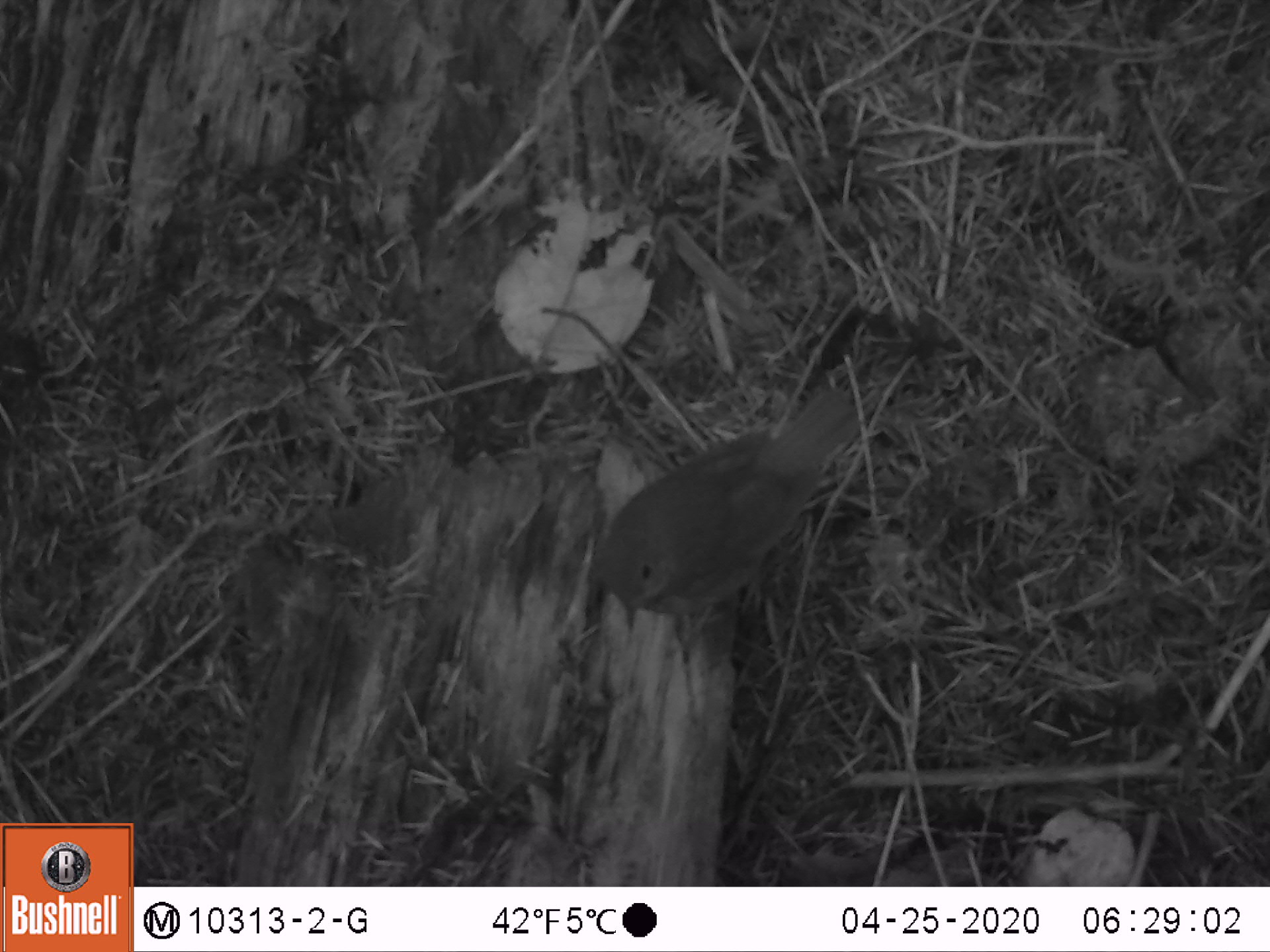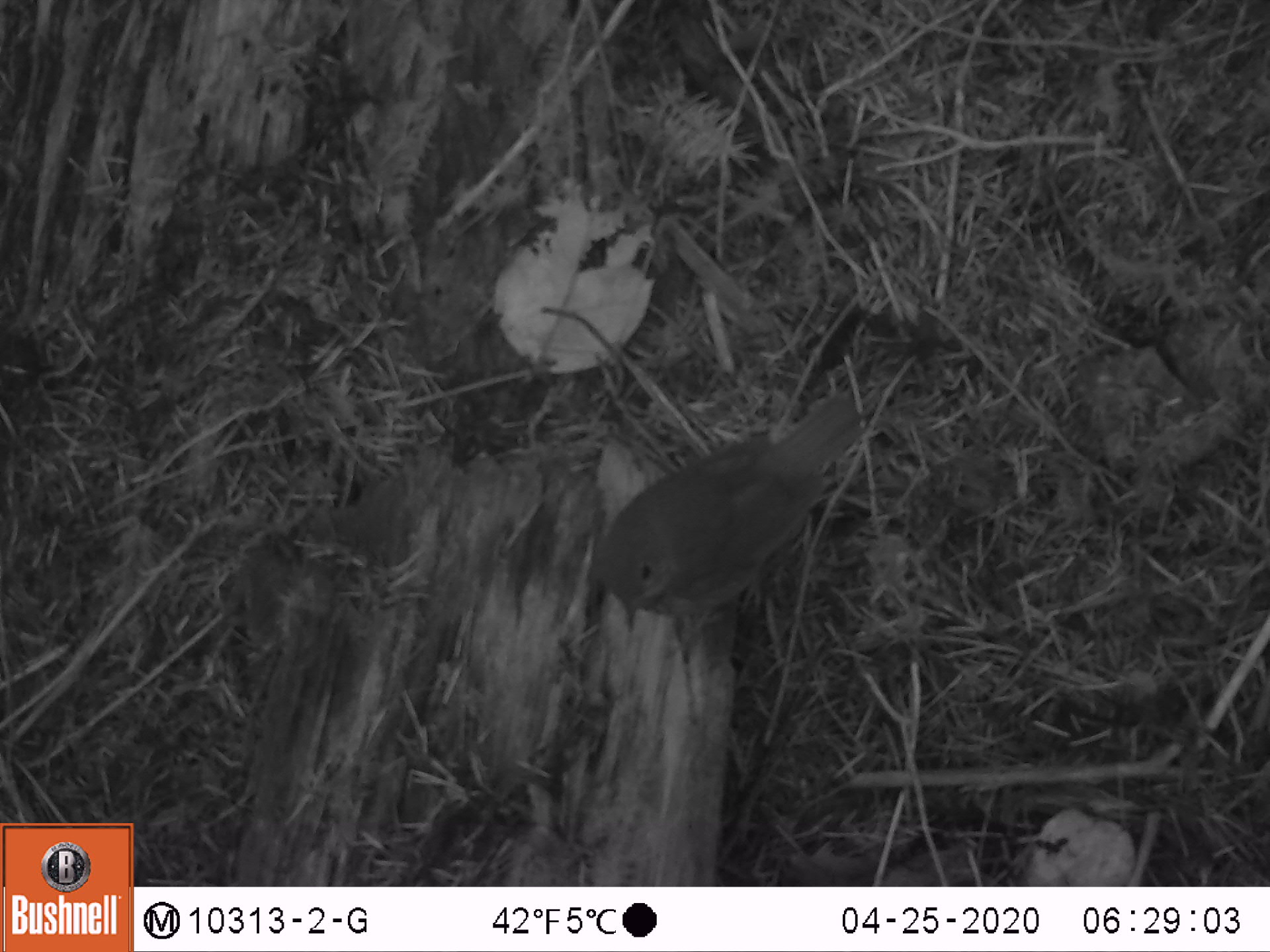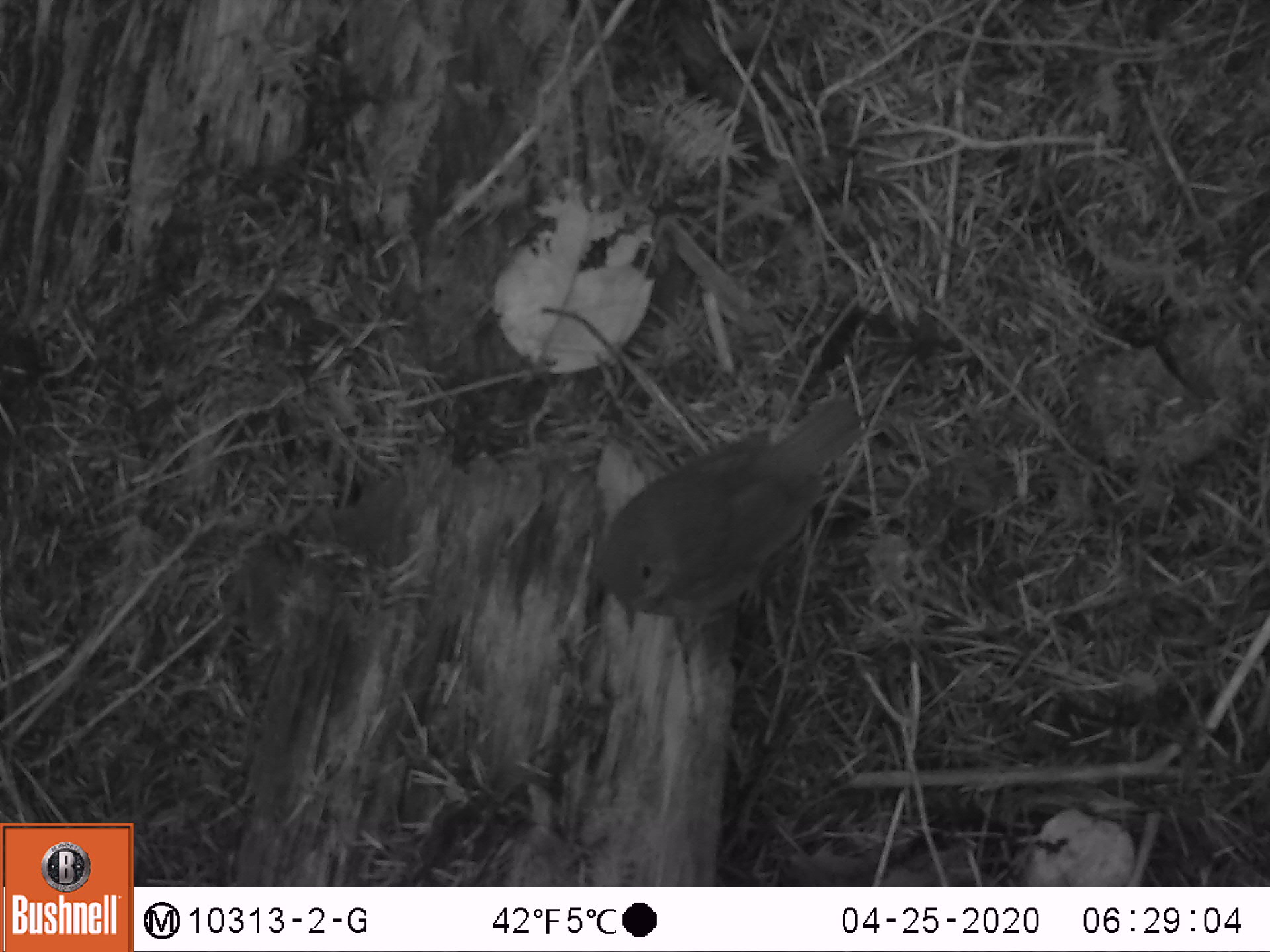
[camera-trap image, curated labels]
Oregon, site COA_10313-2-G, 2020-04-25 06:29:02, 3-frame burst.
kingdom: Animalia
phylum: Chordata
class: Aves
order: Passeriformes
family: Turdidae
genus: Catharus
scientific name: Catharus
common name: brown thrushes and nightingale-thrushes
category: catharus species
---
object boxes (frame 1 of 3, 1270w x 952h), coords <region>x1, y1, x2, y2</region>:
catharus species: <region>563, 374, 874, 665</region>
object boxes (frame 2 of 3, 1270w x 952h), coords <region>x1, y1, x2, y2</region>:
catharus species: <region>582, 387, 888, 644</region>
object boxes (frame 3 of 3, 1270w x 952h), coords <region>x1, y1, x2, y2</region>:
catharus species: <region>578, 381, 884, 657</region>